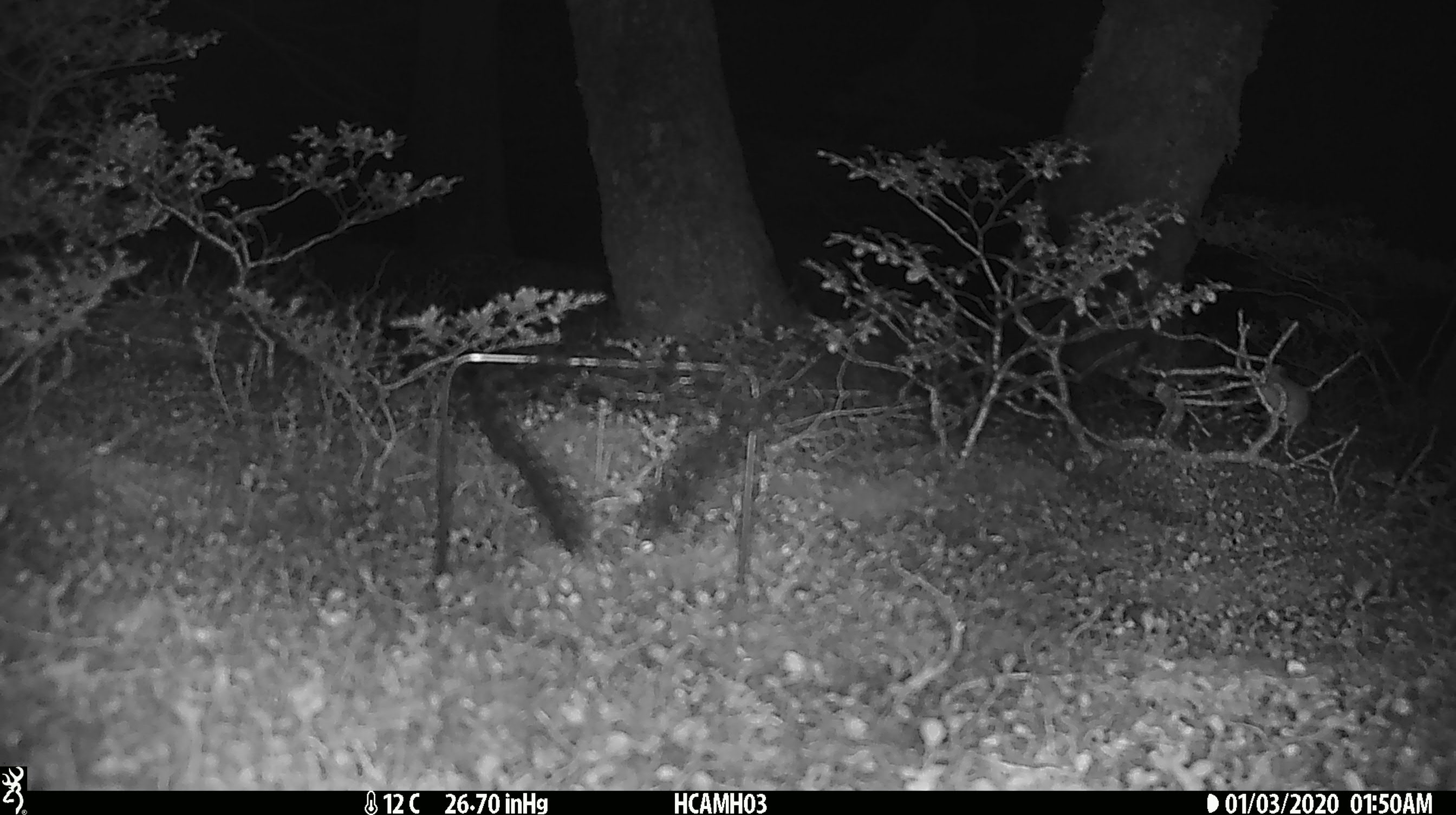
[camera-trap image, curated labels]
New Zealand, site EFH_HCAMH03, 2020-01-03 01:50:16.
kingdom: Animalia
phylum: Chordata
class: Mammalia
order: Rodentia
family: Muridae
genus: Mus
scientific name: Mus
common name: mouse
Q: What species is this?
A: Mouse (Mus).